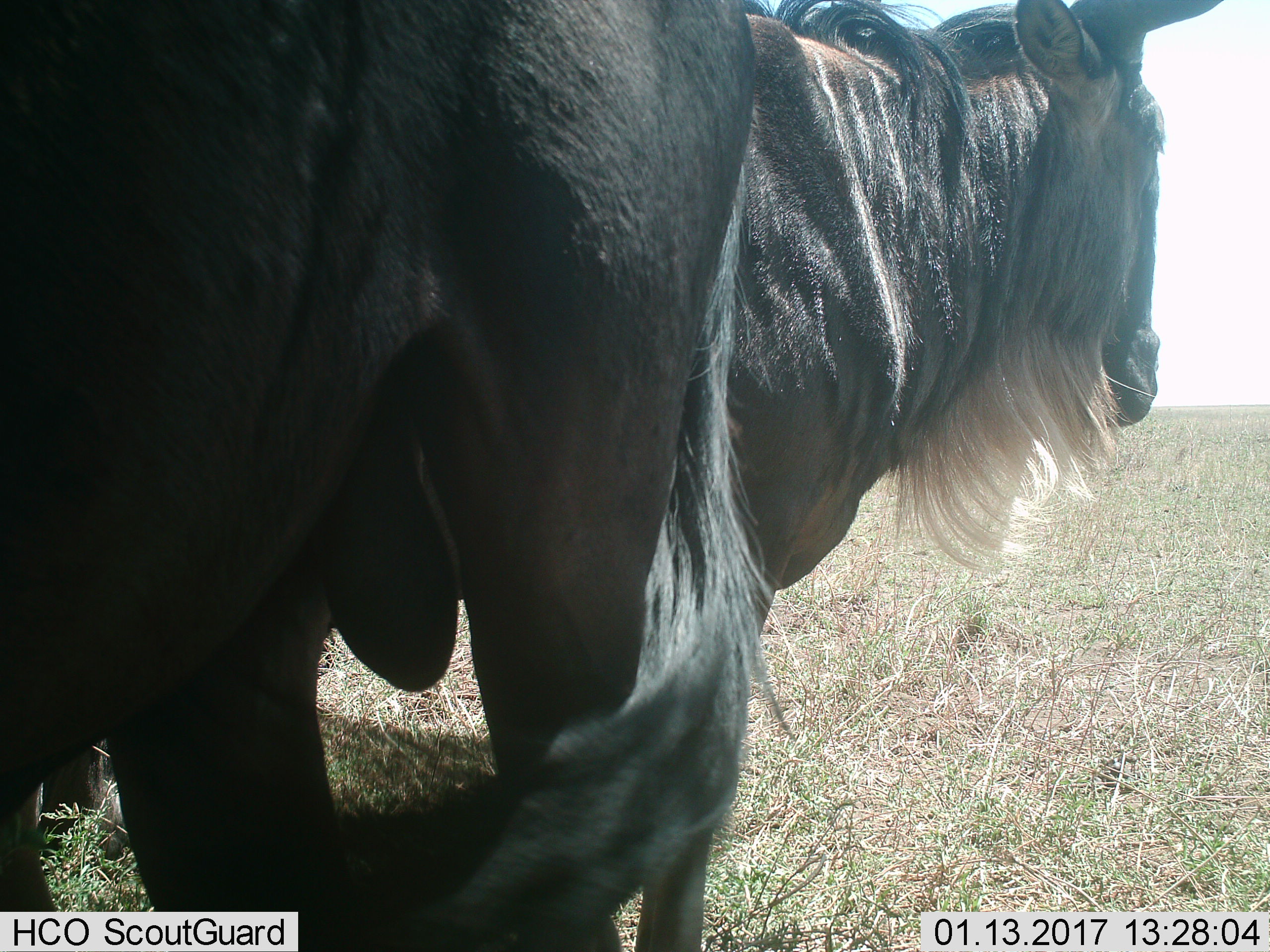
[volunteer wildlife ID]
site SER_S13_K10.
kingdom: Animalia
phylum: Chordata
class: Mammalia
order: Artiodactyla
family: Bovidae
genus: Connochaetes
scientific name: Connochaetes taurinus taurinus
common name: blue wildebeest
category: wildebeestblue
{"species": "wildebeestblue (blue wildebeest) (Connochaetes taurinus taurinus)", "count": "2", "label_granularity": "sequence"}